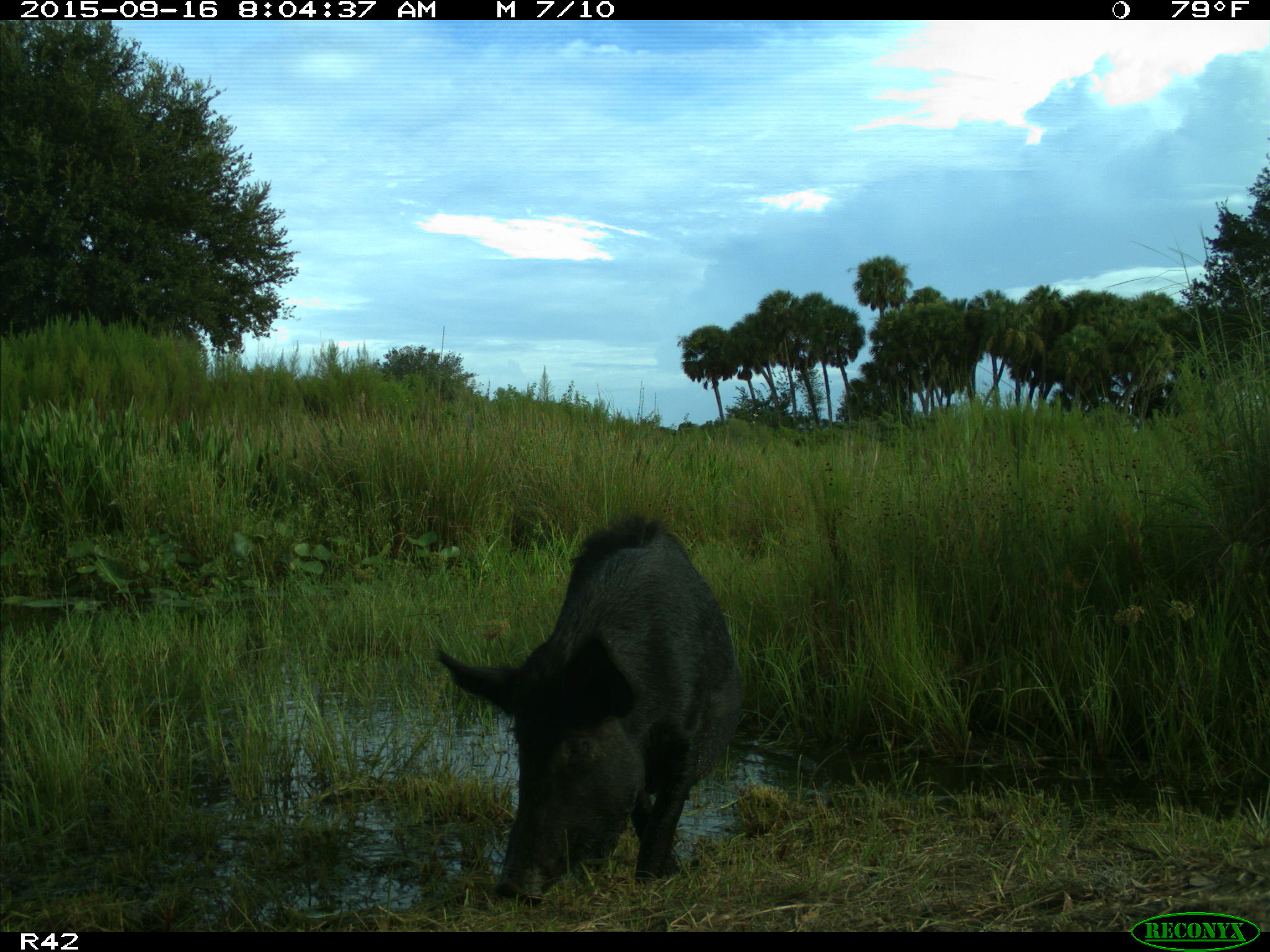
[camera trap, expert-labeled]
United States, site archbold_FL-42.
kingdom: Animalia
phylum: Chordata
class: Mammalia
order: Artiodactyla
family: Suidae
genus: Sus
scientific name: Sus scrofa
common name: wild boar